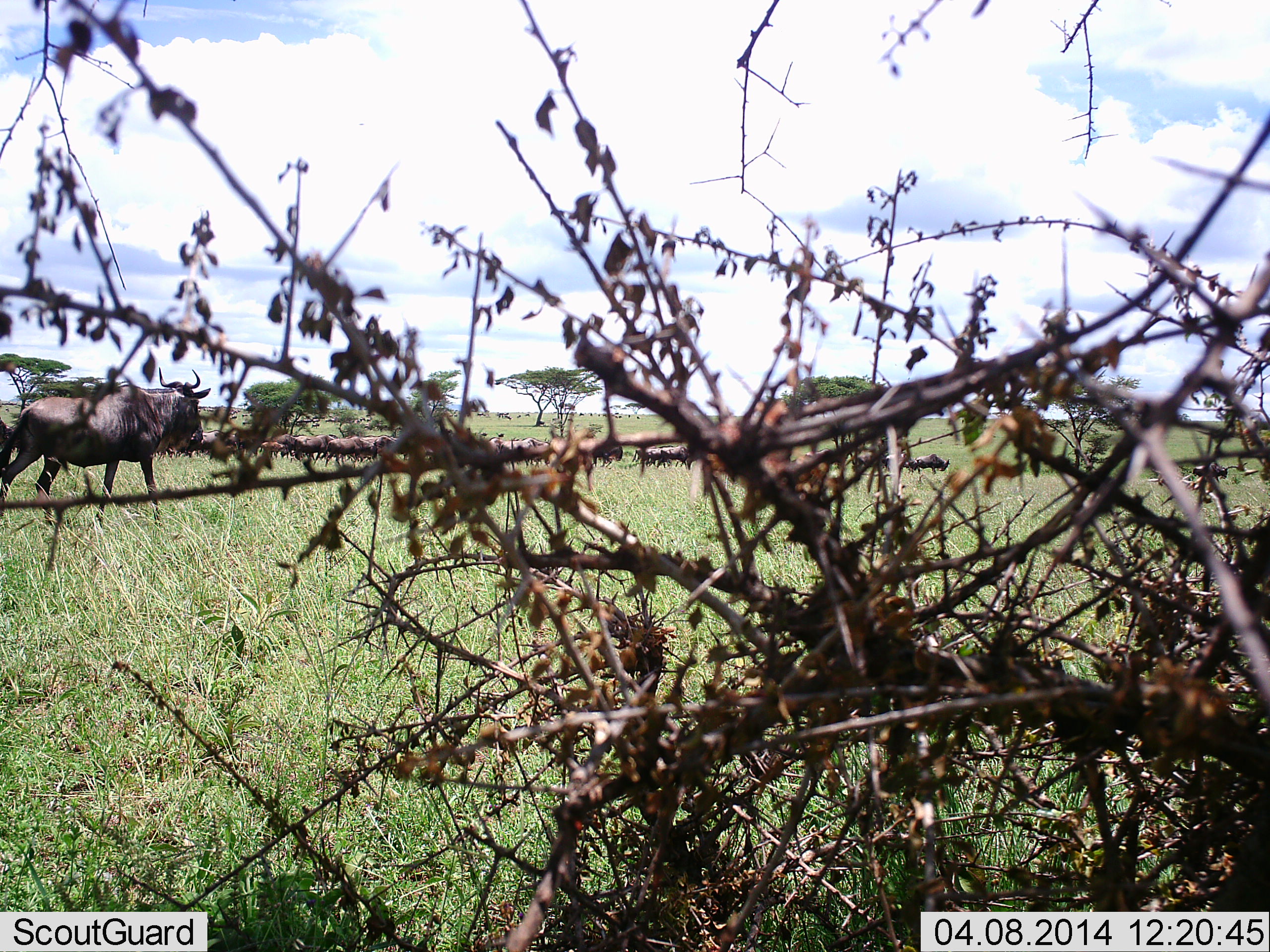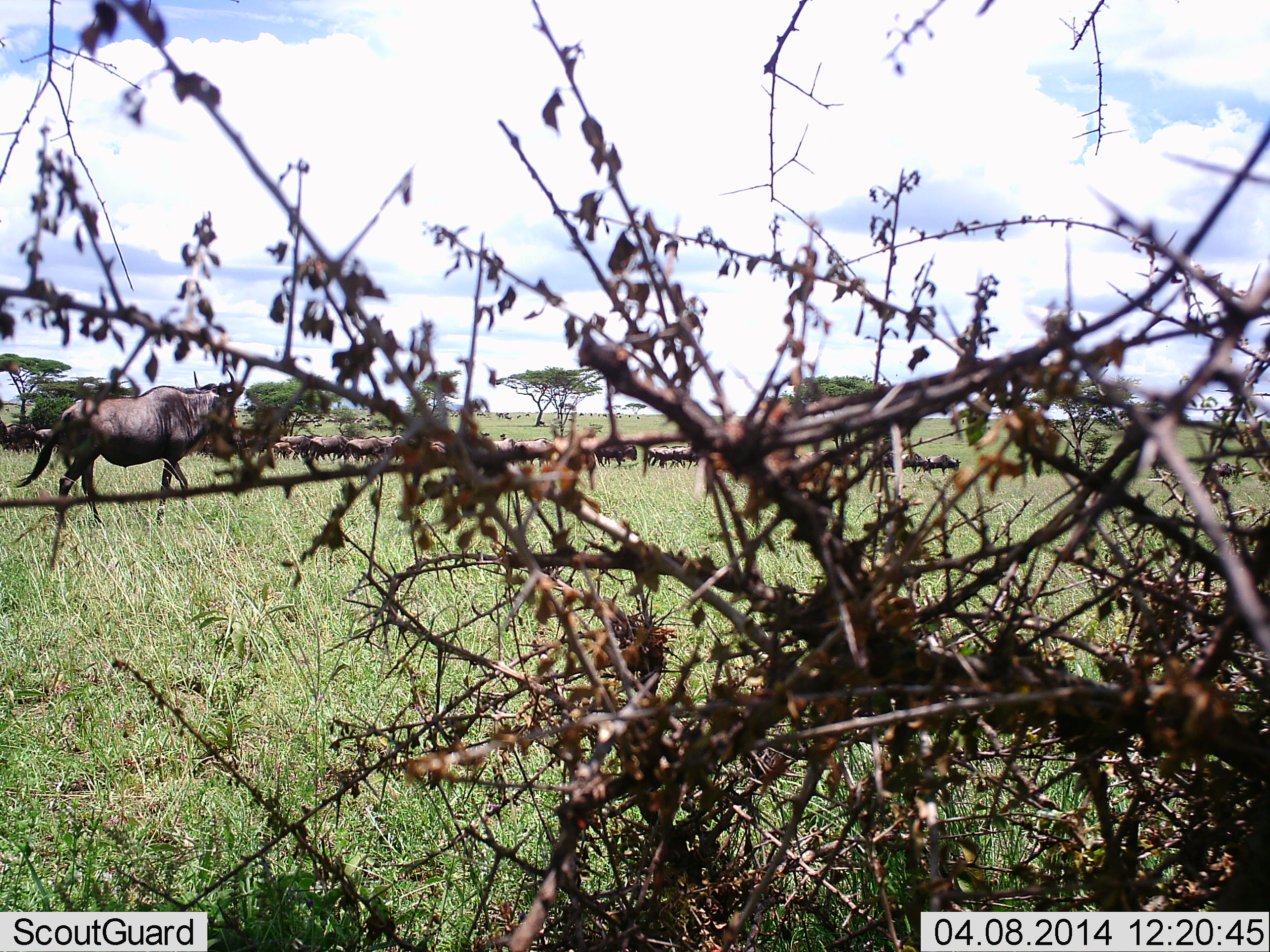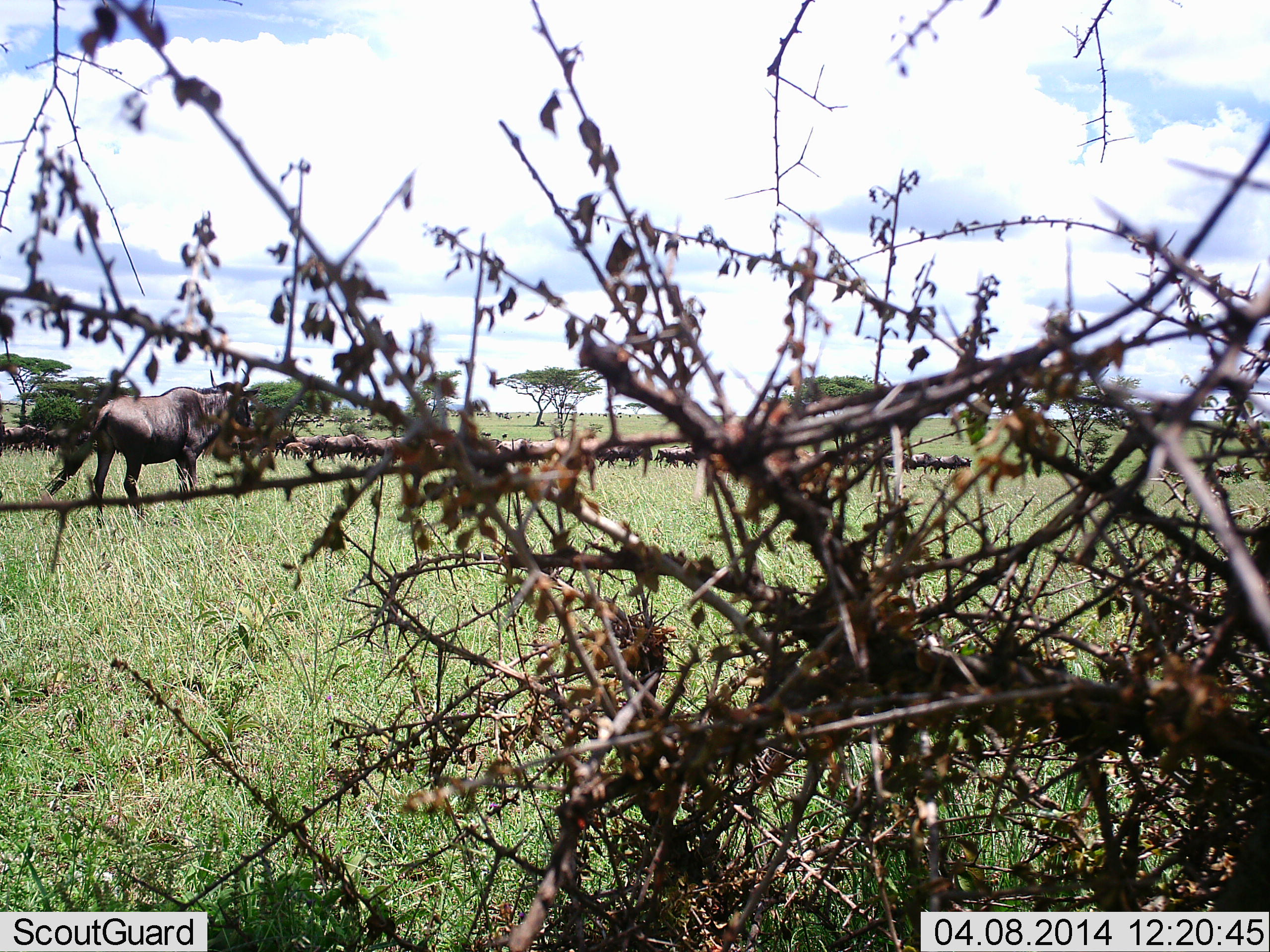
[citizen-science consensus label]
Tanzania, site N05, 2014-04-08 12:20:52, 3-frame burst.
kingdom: Animalia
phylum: Chordata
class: Mammalia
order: Artiodactyla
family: Bovidae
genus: Connochaetes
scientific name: Connochaetes taurinus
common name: blue wildebeest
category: wildebeest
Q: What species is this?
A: Wildebeest (blue wildebeest) (Connochaetes taurinus).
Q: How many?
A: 11-50.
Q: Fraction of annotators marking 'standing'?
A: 10%.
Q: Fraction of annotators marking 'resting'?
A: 0%.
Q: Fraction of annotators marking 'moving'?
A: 100%.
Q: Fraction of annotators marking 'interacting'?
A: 0%.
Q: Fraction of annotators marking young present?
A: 0%.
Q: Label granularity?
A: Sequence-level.